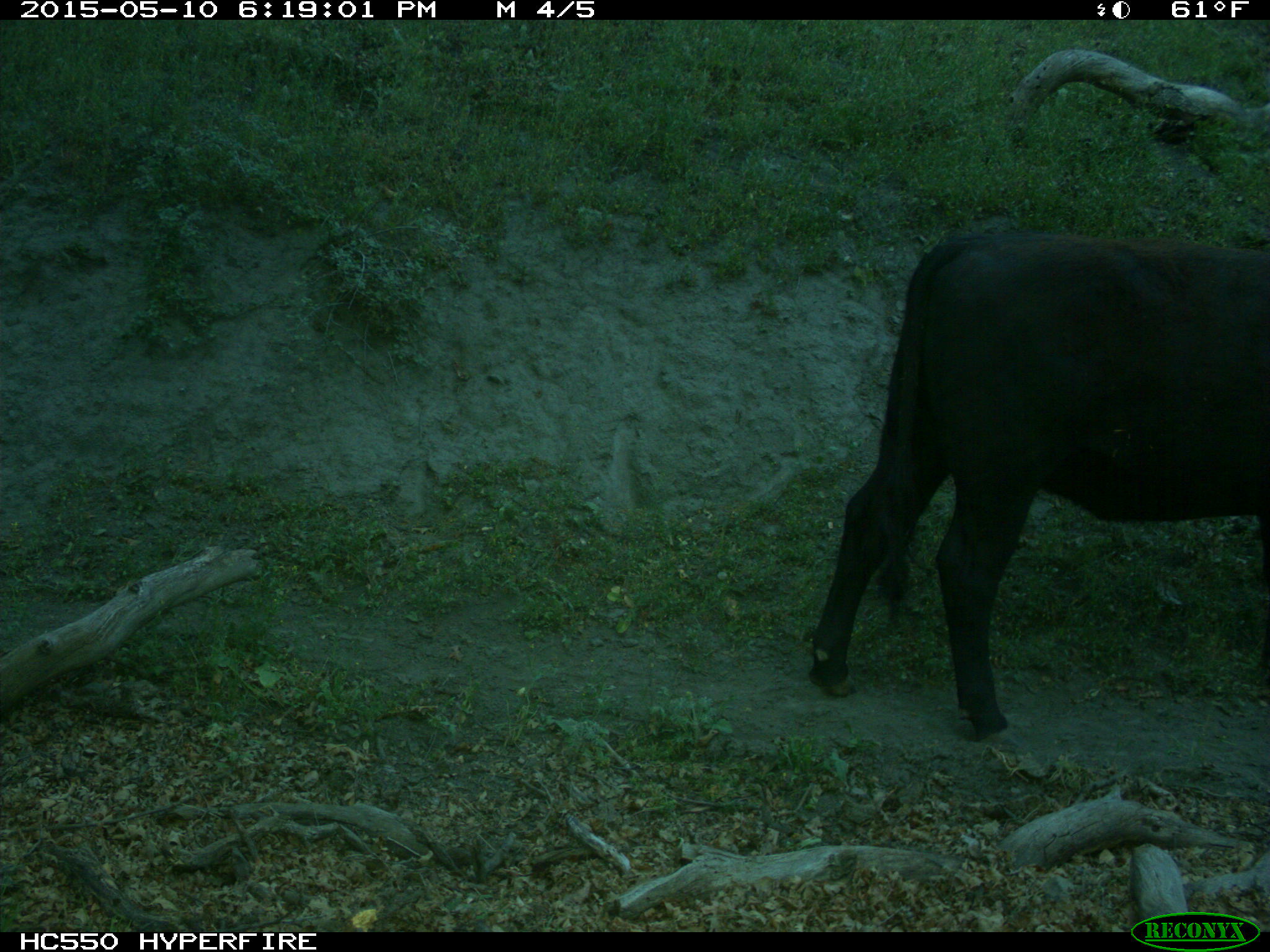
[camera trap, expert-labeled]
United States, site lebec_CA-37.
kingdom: Animalia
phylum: Chordata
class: Mammalia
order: Artiodactyla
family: Bovidae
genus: Bos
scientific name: Bos taurus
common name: domestic cow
Bos taurus (domestic cow).